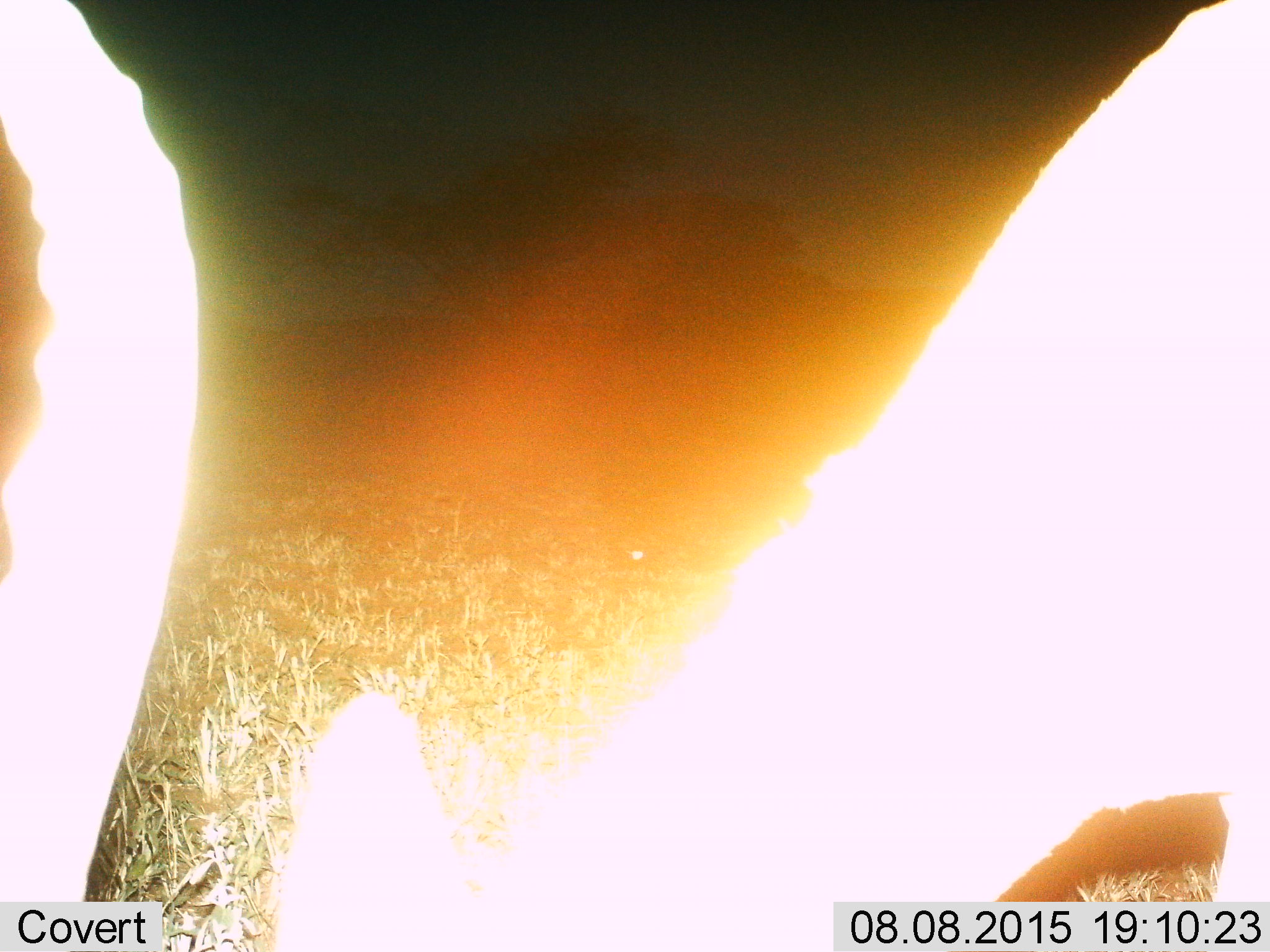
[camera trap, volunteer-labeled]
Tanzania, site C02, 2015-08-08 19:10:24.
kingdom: Animalia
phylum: Chordata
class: Mammalia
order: Artiodactyla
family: Bovidae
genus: Eudorcas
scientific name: Eudorcas thomsonii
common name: thomson's gazelle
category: gazellethomsons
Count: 1.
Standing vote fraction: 12%.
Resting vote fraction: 0%.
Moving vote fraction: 0%.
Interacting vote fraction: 0%.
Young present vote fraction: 0%.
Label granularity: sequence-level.